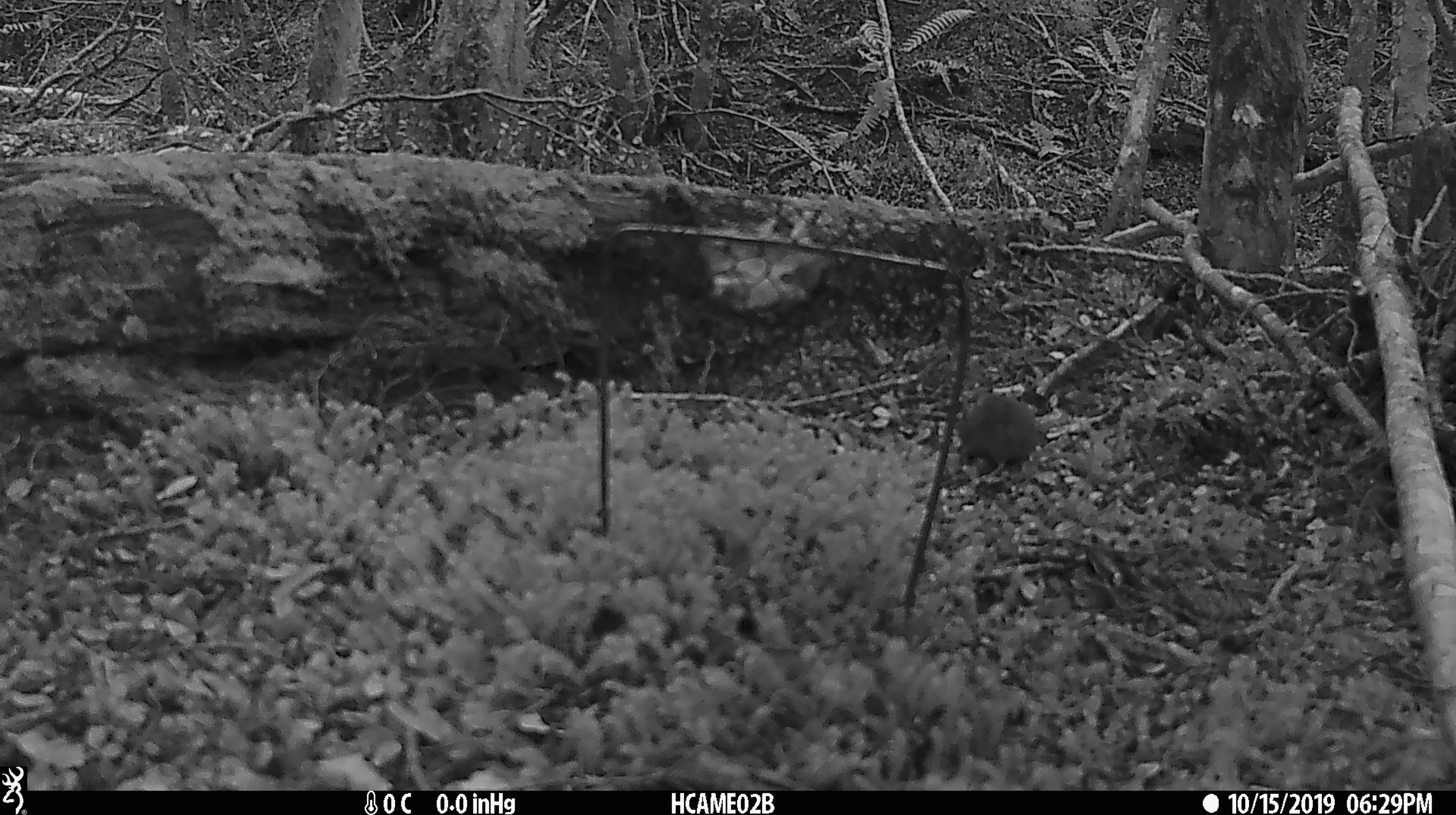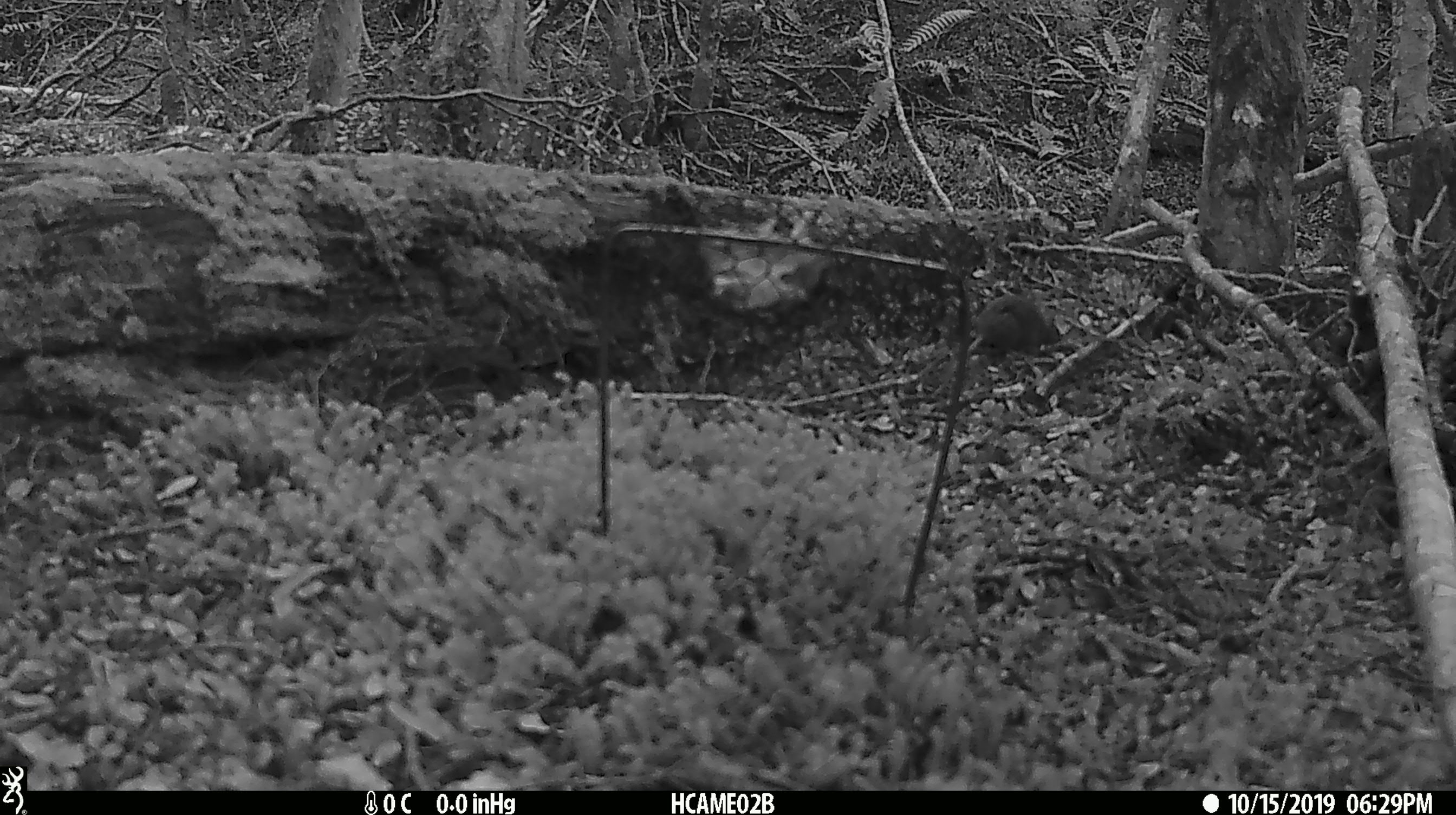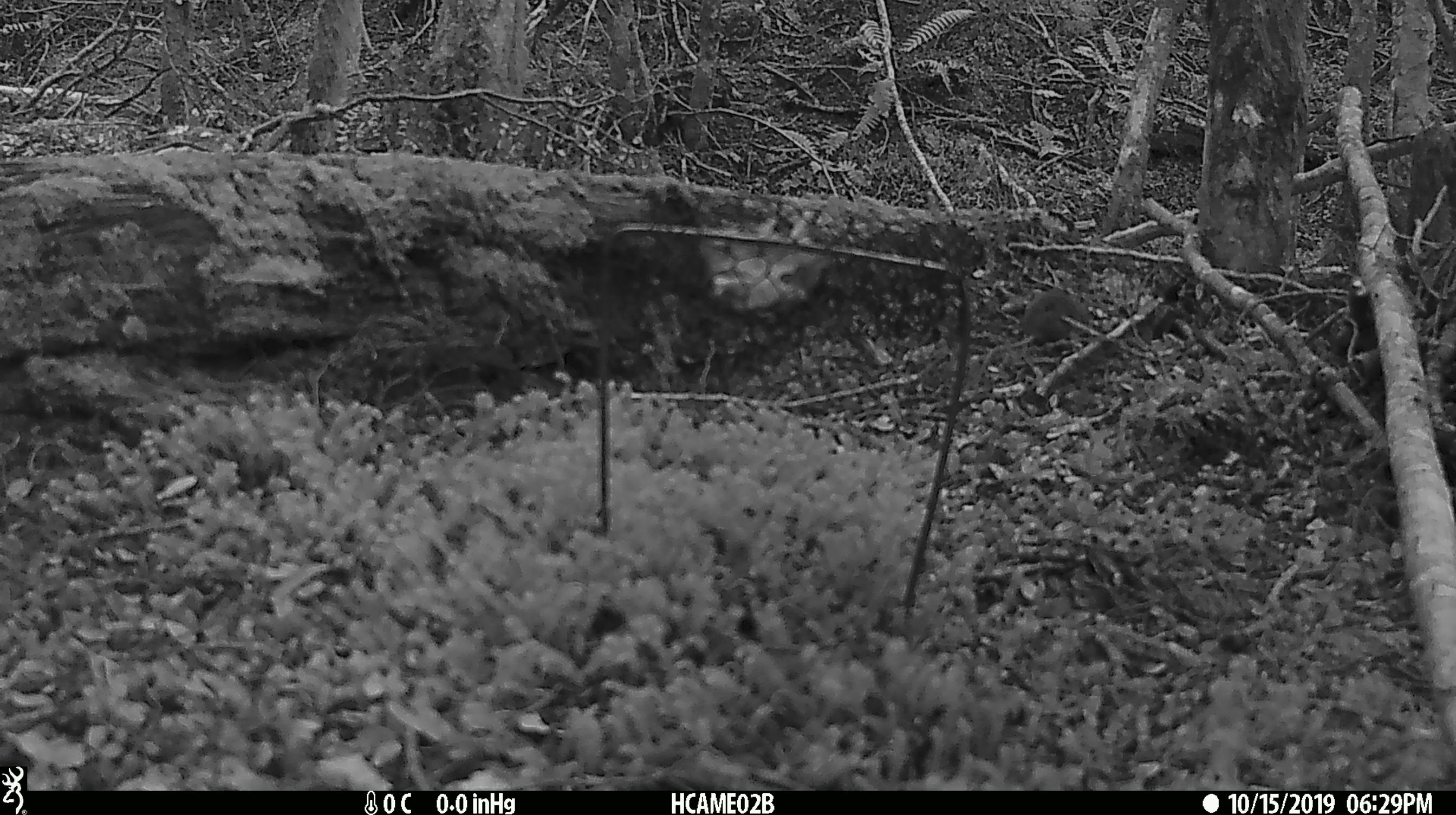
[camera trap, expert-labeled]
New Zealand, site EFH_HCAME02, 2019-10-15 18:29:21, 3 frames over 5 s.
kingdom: Animalia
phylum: Chordata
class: Mammalia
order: Rodentia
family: Muridae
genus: Mus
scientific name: Mus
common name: mouse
Mouse (Mus).